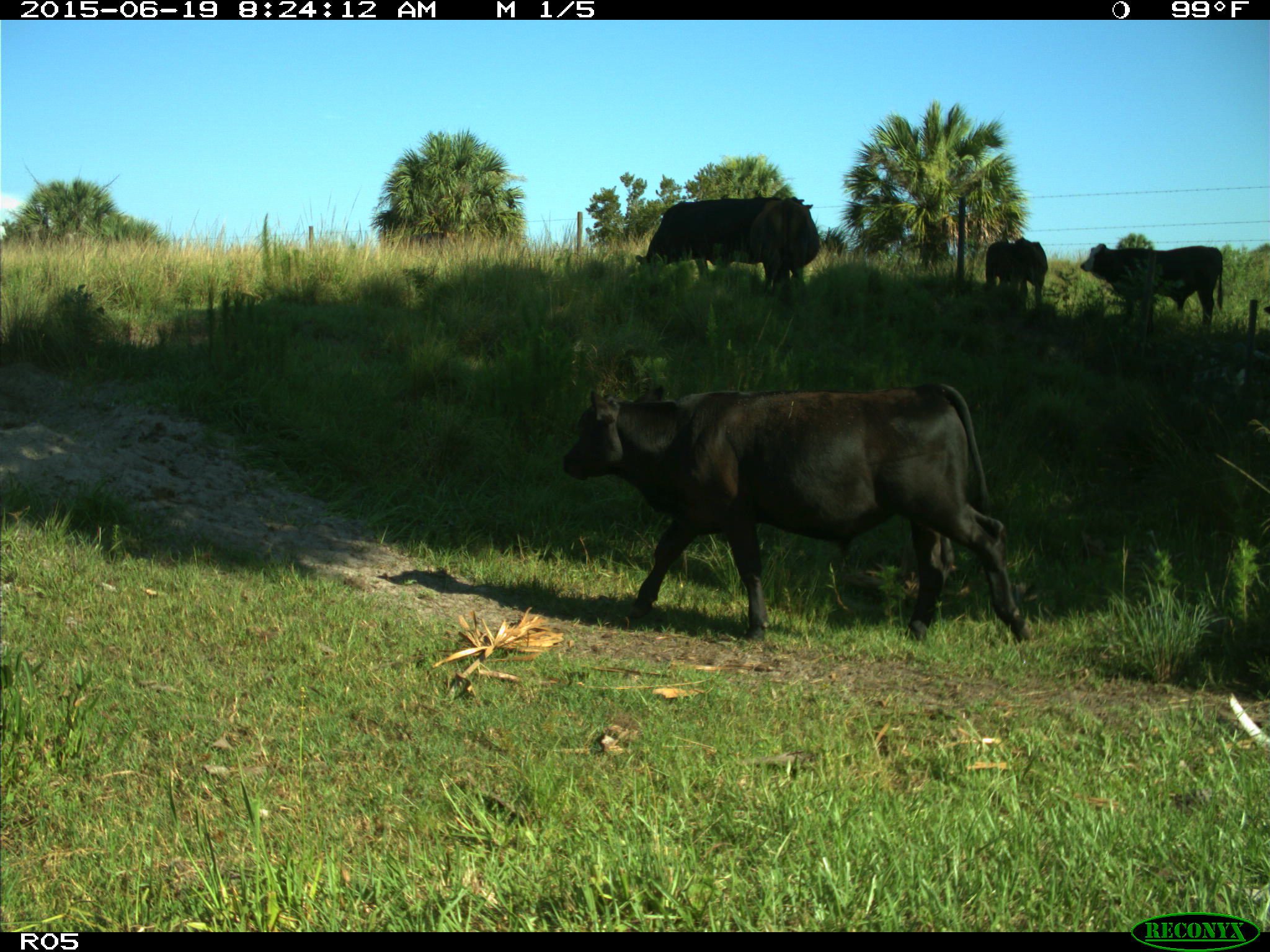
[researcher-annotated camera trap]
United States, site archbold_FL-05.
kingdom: Animalia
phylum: Chordata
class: Mammalia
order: Artiodactyla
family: Bovidae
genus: Bos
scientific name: Bos taurus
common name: domestic cow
Bos taurus (domestic cow).